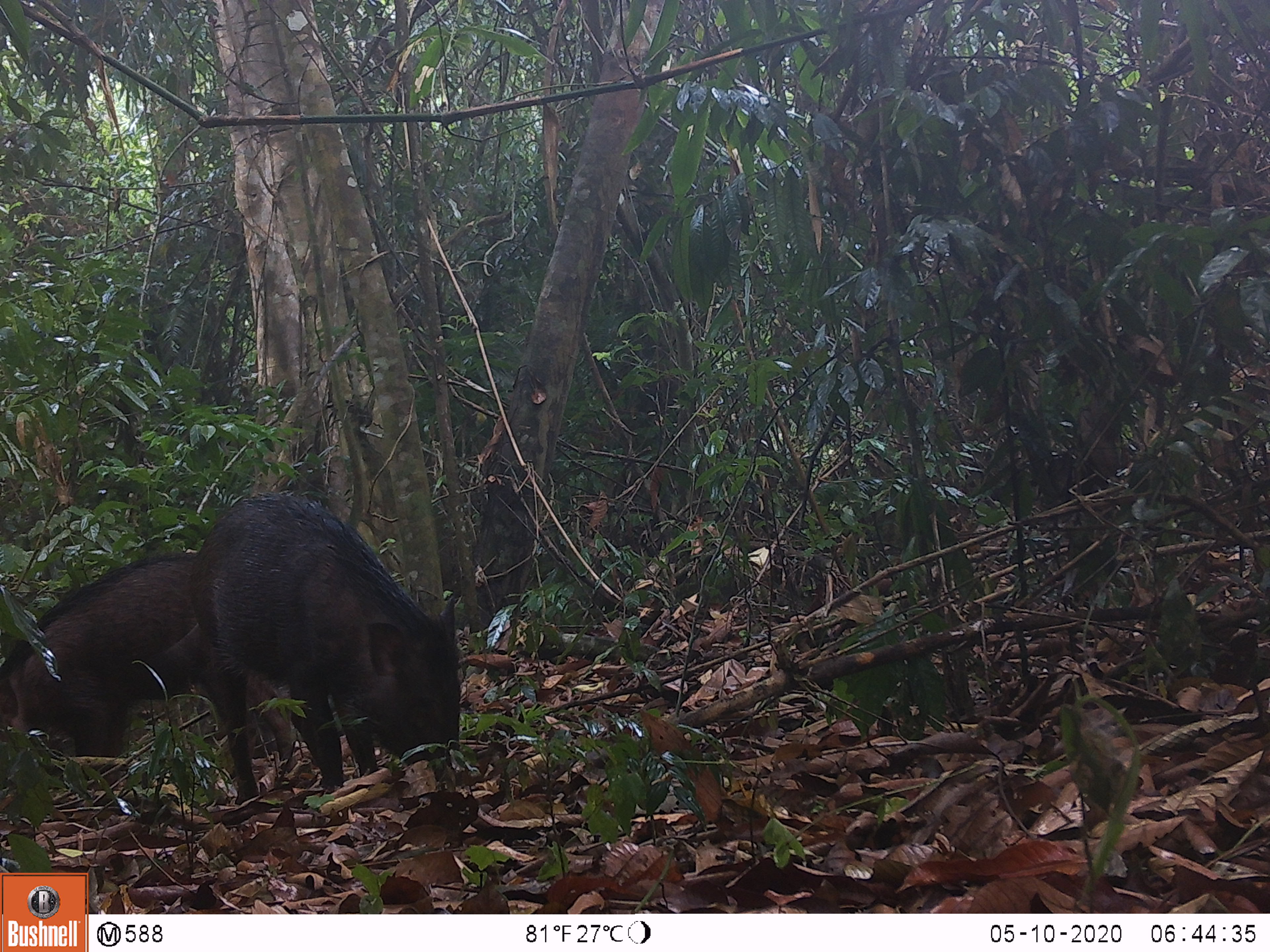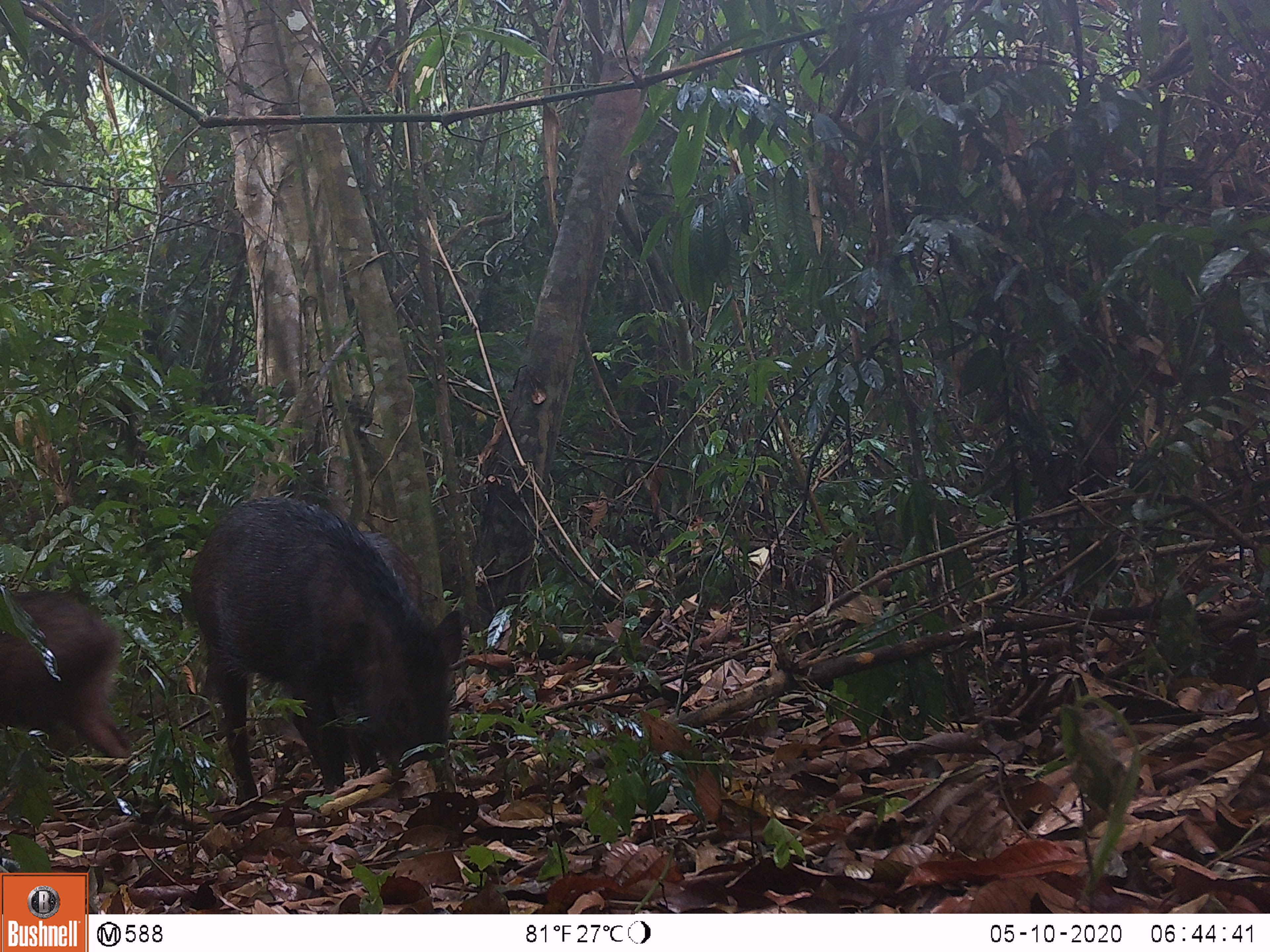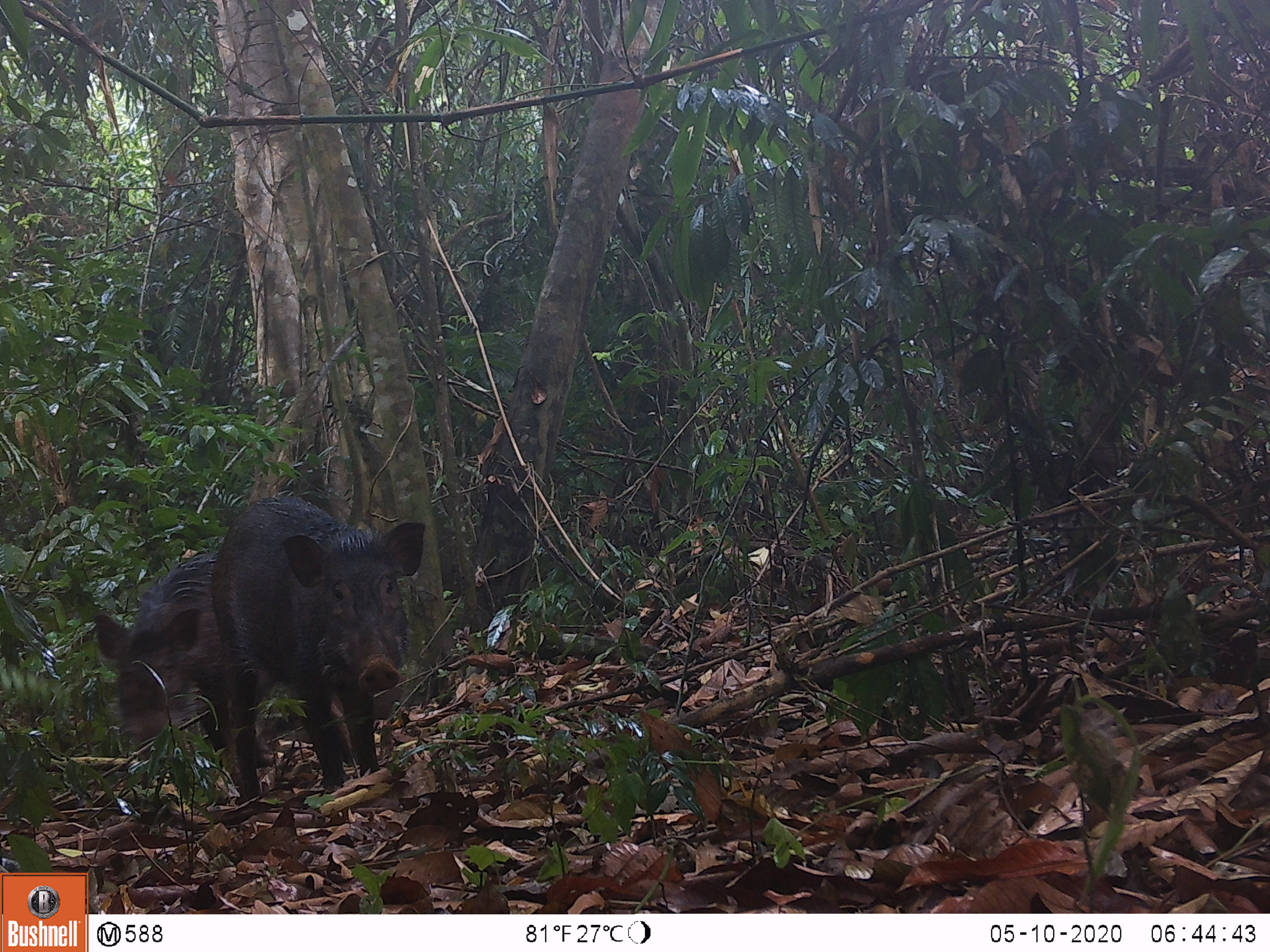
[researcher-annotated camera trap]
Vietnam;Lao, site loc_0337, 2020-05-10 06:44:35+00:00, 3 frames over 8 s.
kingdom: Animalia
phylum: Chordata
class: Mammalia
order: Artiodactyla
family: Suidae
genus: Sus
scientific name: Sus scrofa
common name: eurasian wild pig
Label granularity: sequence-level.